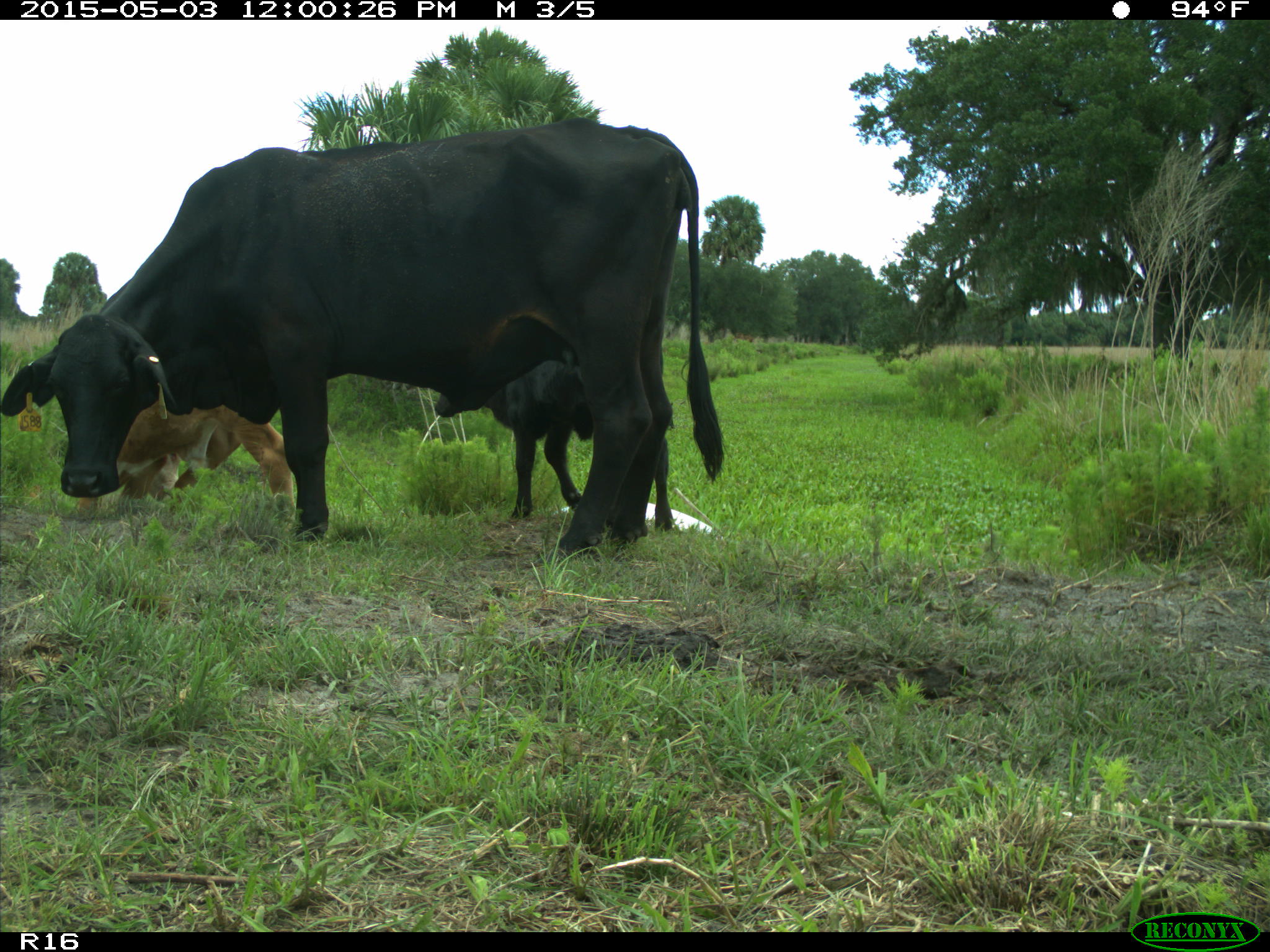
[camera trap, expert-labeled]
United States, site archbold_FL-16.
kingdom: Animalia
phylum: Chordata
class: Mammalia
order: Artiodactyla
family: Bovidae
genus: Bos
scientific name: Bos taurus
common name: domestic cow